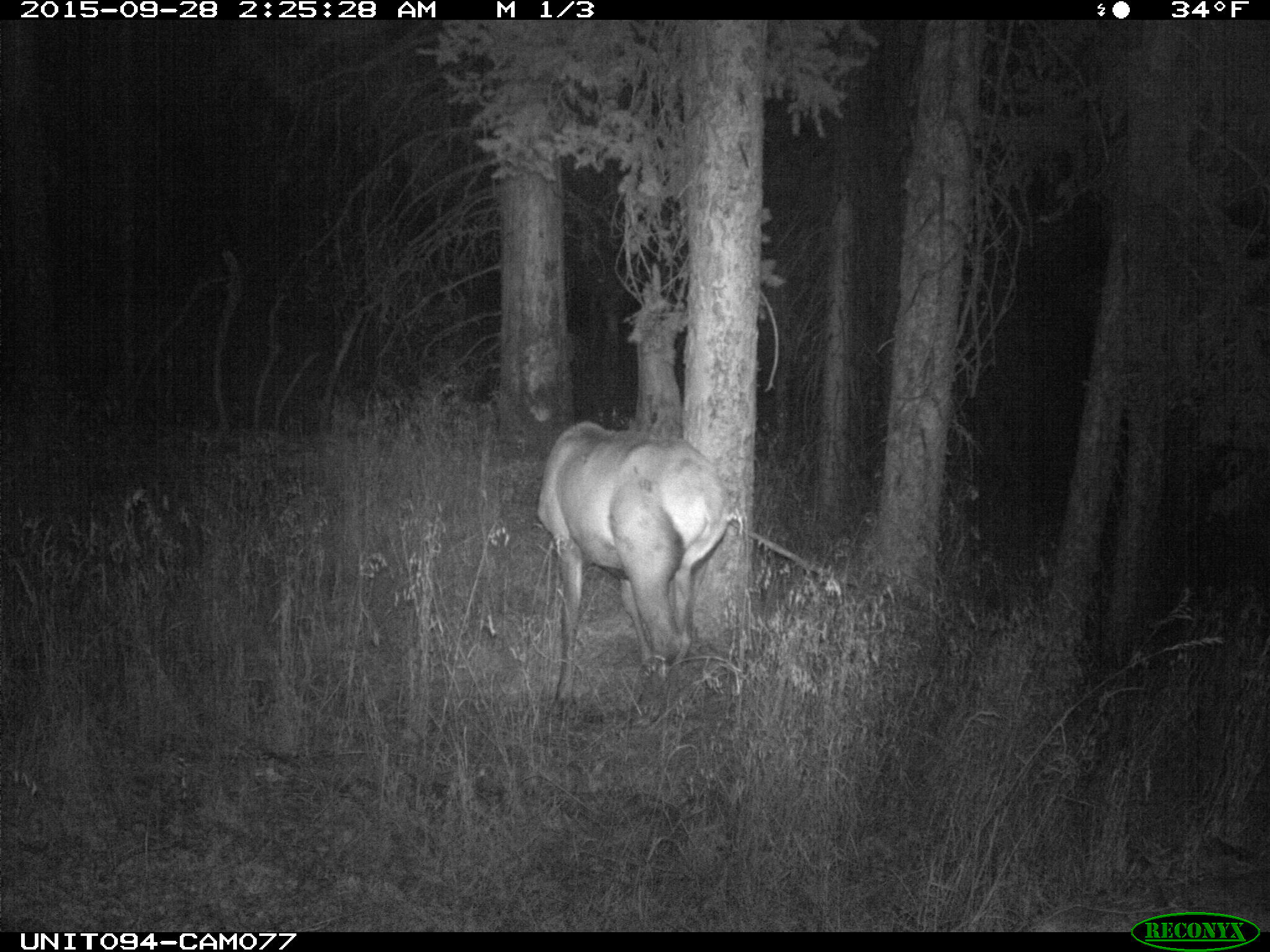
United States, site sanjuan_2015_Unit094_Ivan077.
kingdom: Animalia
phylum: Chordata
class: Mammalia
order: Artiodactyla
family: Cervidae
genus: Cervus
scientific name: Cervus elaphus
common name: red deer